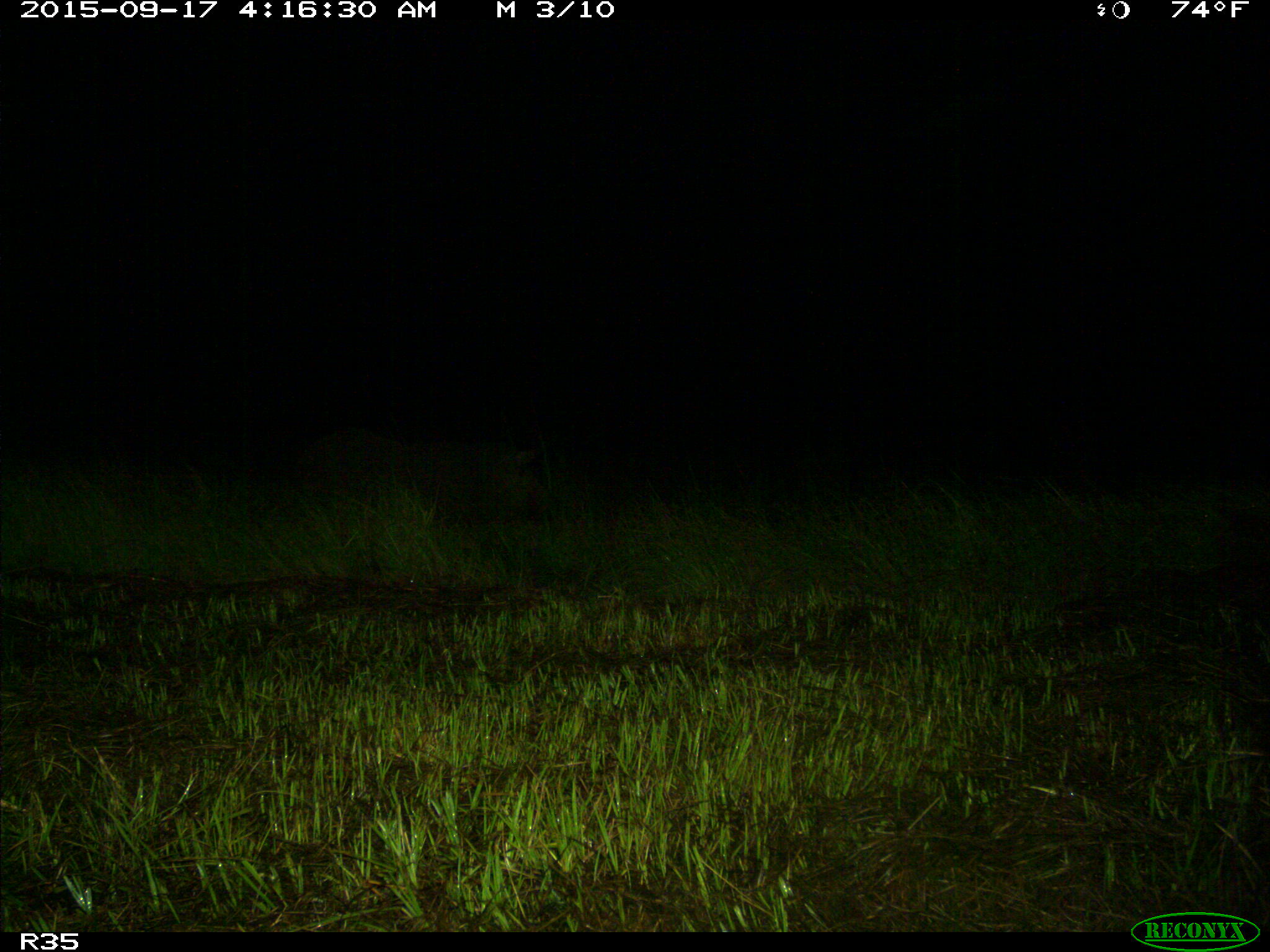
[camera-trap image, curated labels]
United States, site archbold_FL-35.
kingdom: Animalia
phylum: Chordata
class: Mammalia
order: Artiodactyla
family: Suidae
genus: Sus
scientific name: Sus scrofa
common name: wild boar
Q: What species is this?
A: Sus scrofa (wild boar).